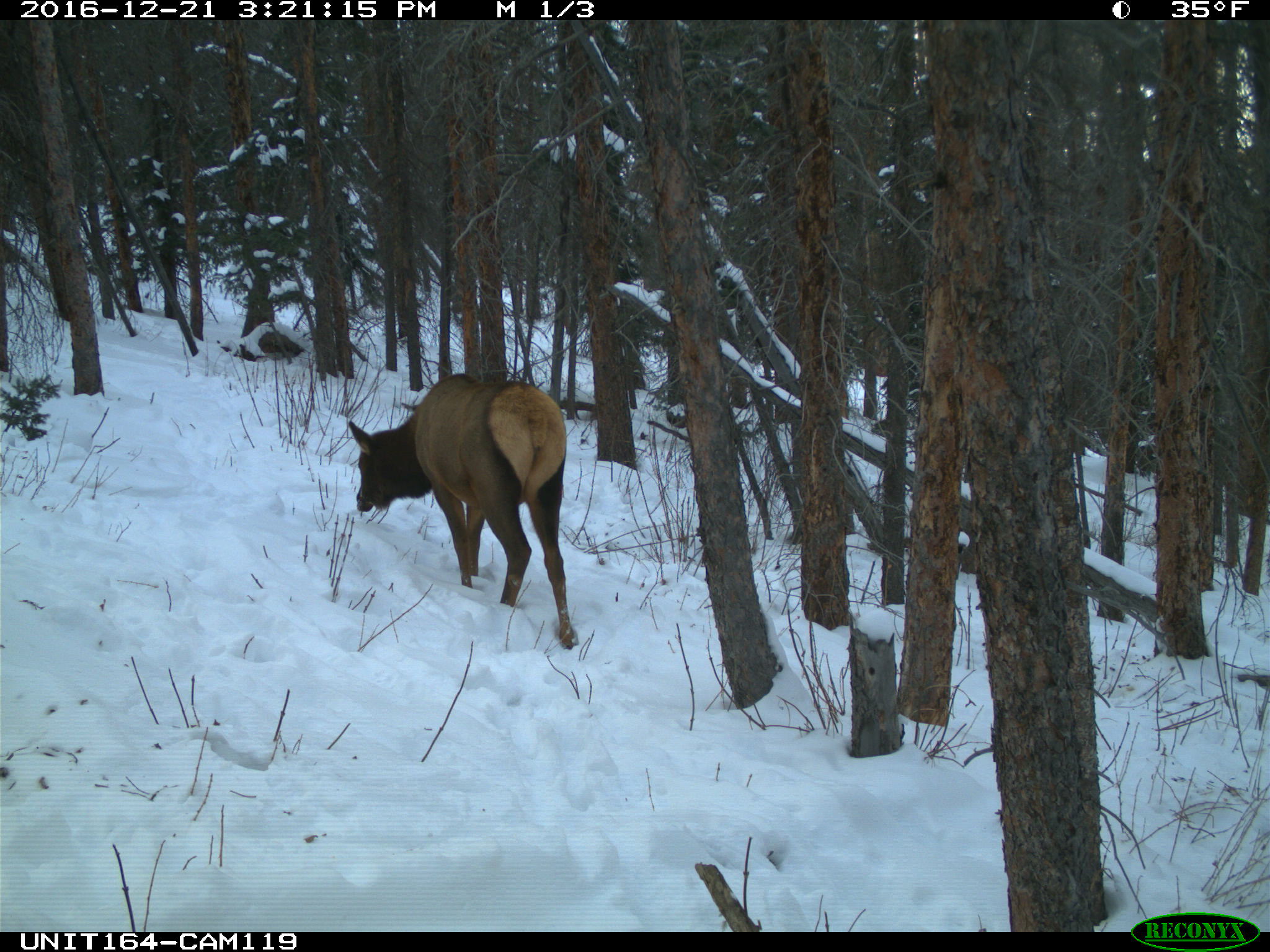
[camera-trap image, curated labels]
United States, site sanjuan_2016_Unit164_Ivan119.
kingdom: Animalia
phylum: Chordata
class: Mammalia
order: Artiodactyla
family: Cervidae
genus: Cervus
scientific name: Cervus elaphus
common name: red deer